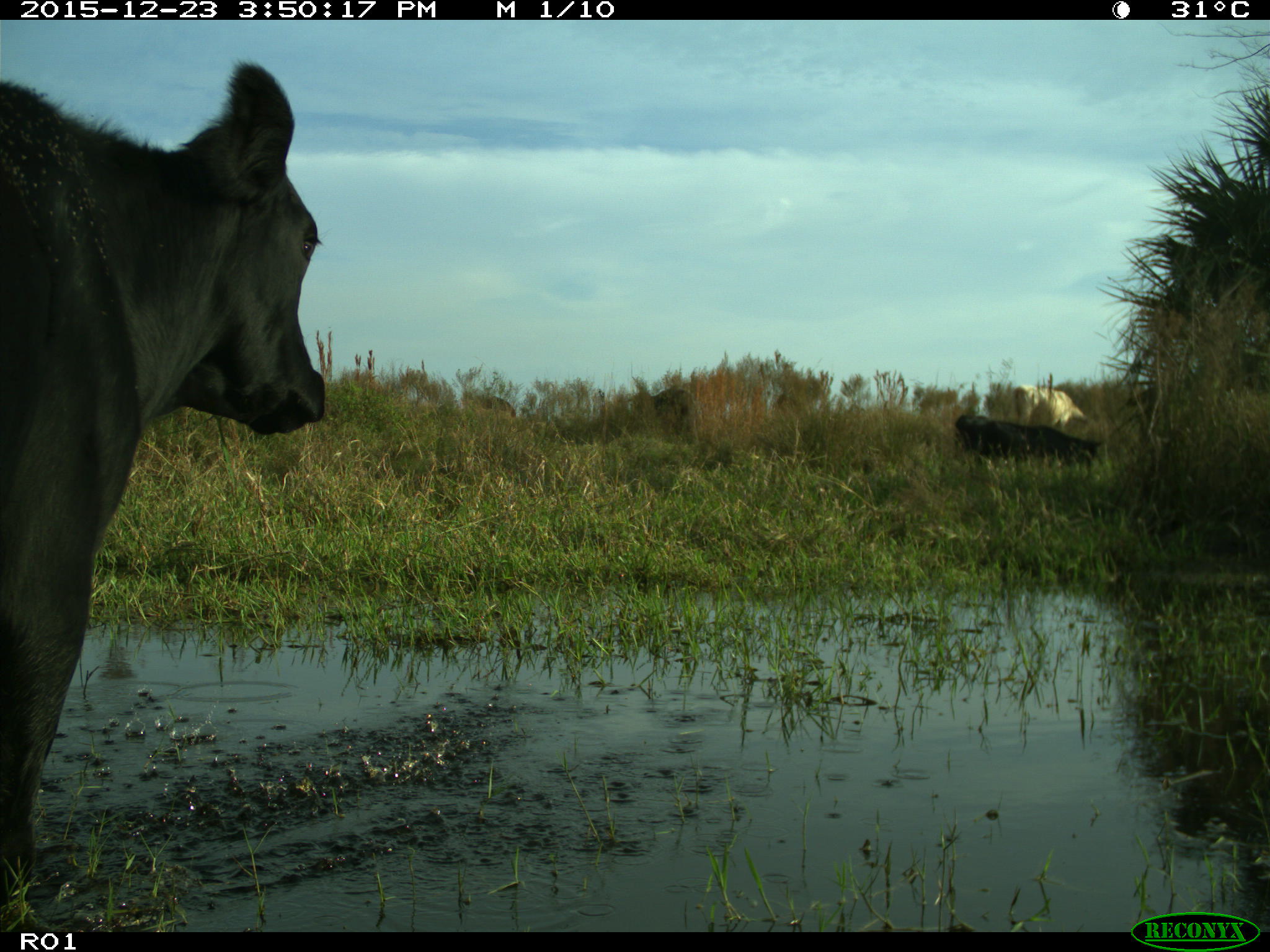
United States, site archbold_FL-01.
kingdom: Animalia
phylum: Chordata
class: Mammalia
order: Artiodactyla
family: Bovidae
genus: Bos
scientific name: Bos taurus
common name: domestic cow